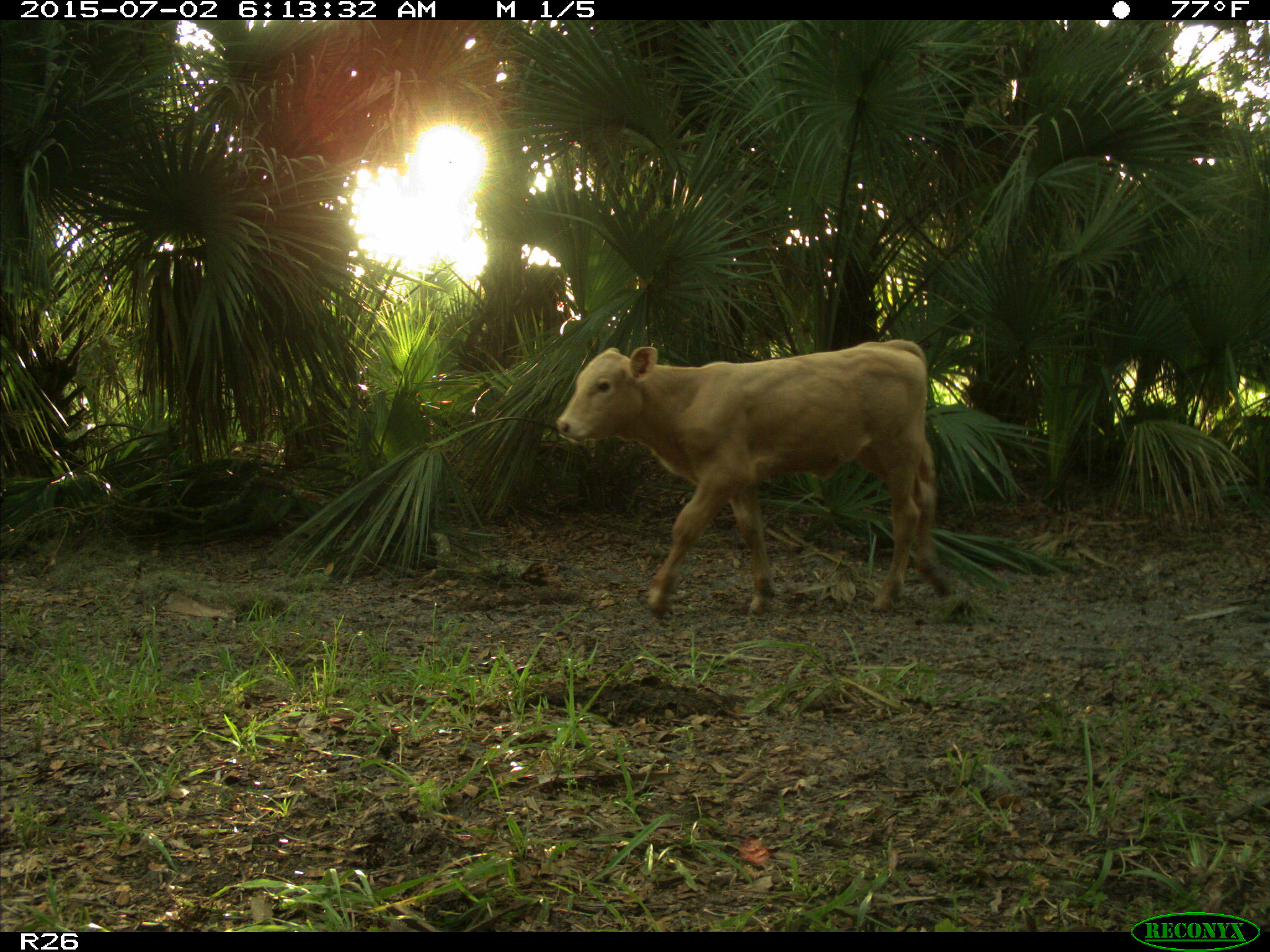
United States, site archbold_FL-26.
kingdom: Animalia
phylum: Chordata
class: Mammalia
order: Artiodactyla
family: Bovidae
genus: Bos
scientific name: Bos taurus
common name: domestic cow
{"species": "Bos taurus (domestic cow)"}